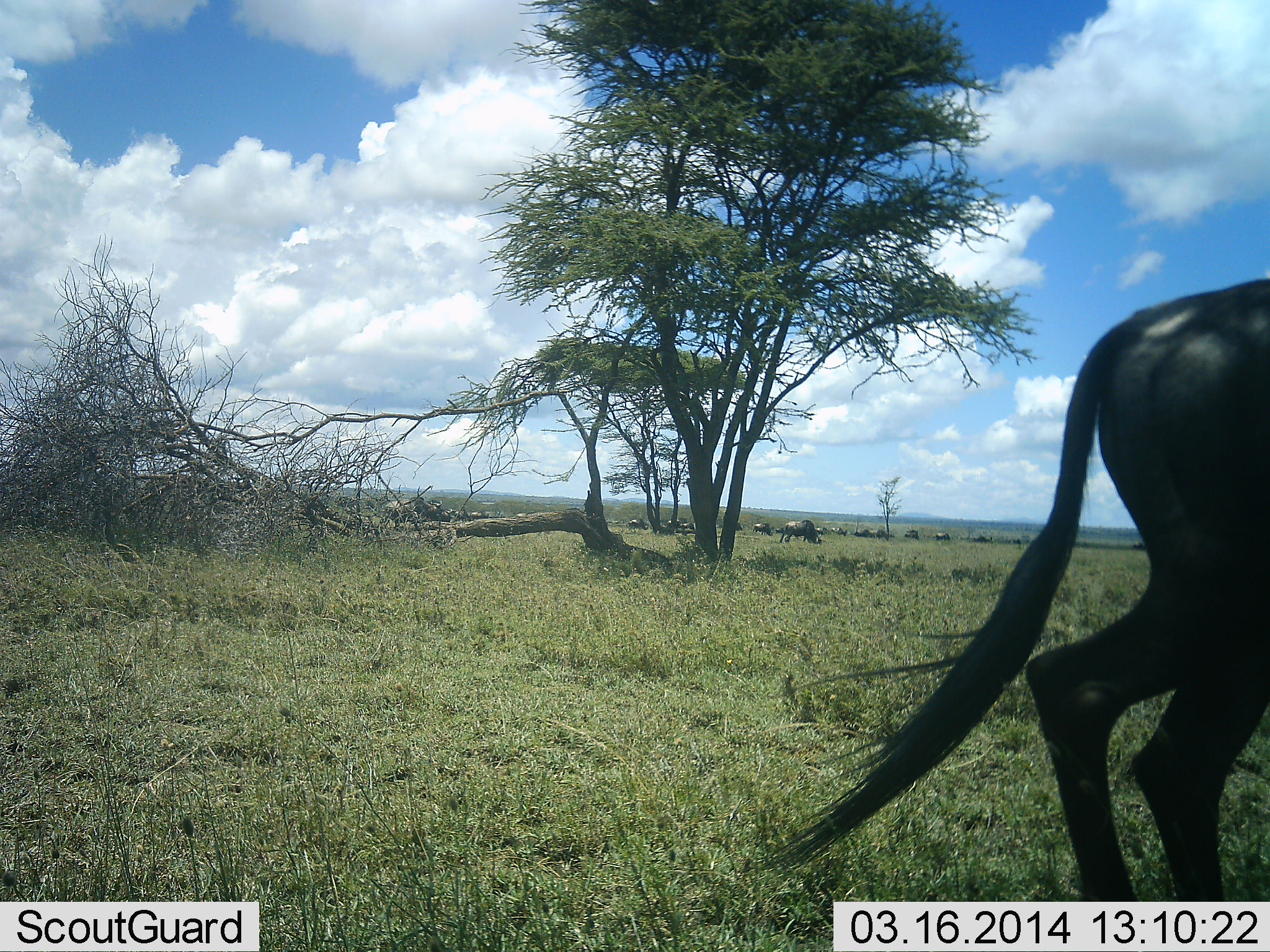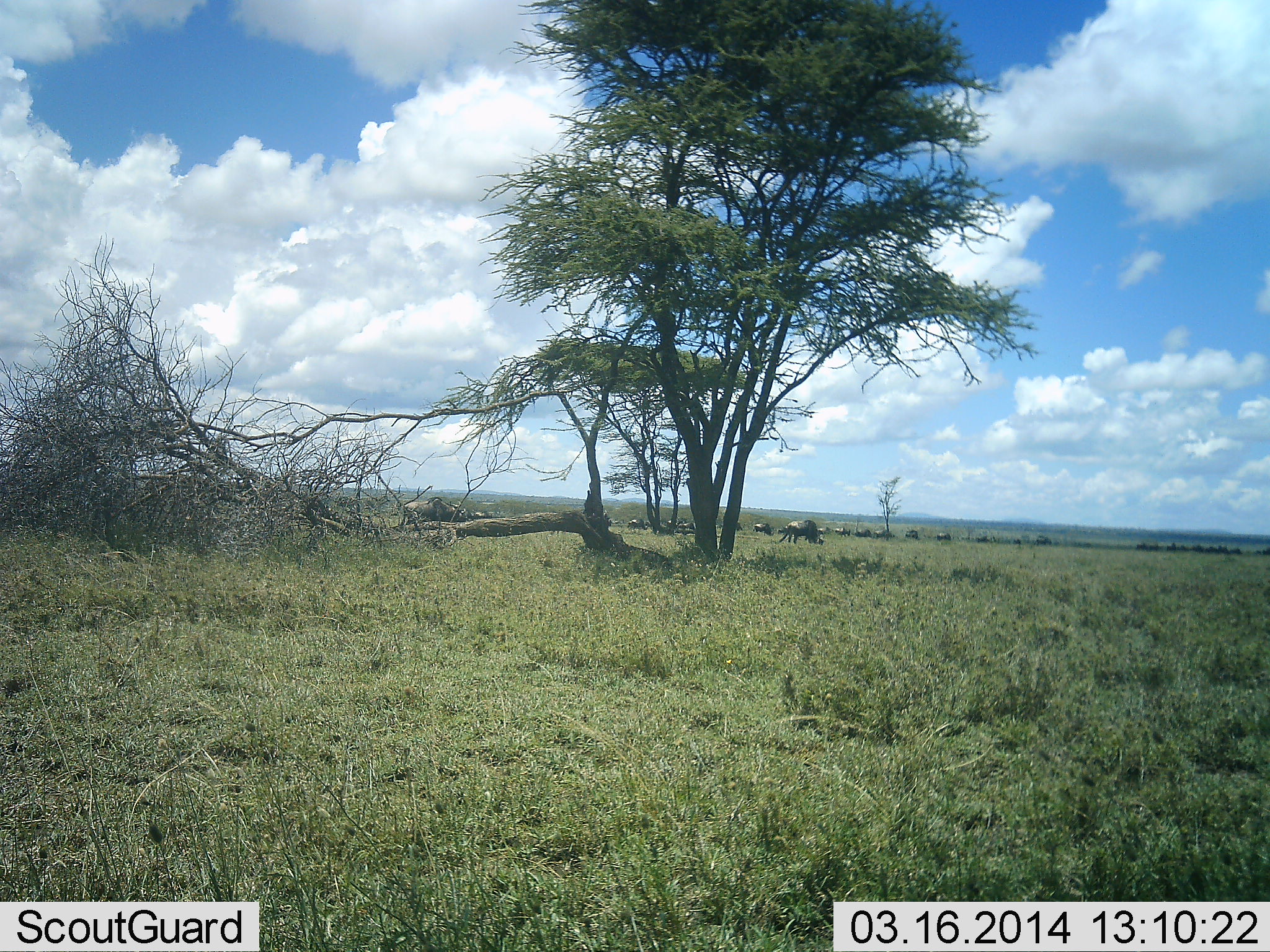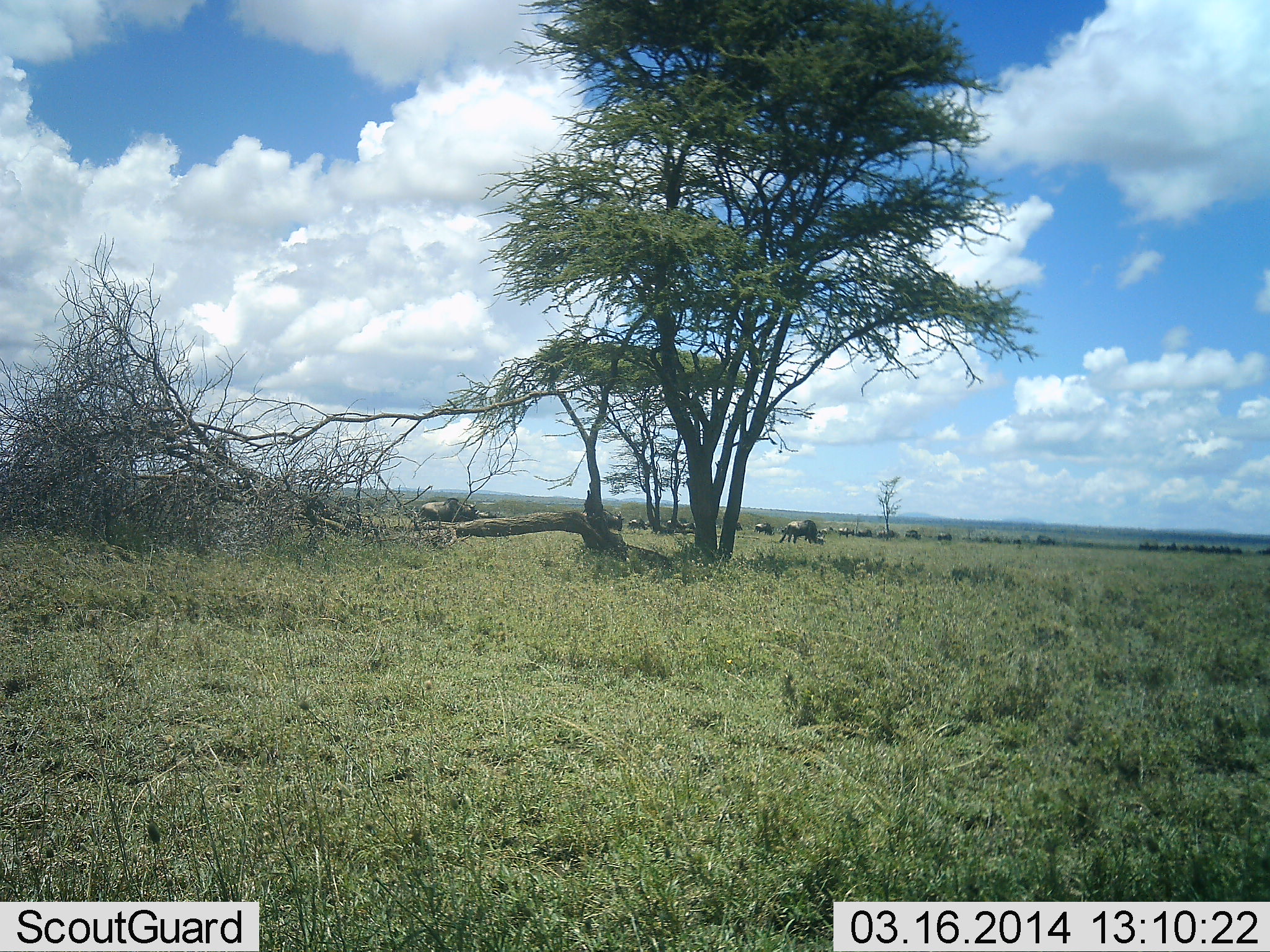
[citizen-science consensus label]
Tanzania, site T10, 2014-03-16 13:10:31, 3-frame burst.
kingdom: Animalia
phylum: Chordata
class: Mammalia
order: Artiodactyla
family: Bovidae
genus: Connochaetes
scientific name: Connochaetes taurinus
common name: blue wildebeest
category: wildebeest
Wildebeest (blue wildebeest) (Connochaetes taurinus), count 11-50. Behavior (volunteer vote fractions): standing 20%, resting 0%, moving 80%, interacting 10%. Young present (vote fraction): 0%. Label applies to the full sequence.